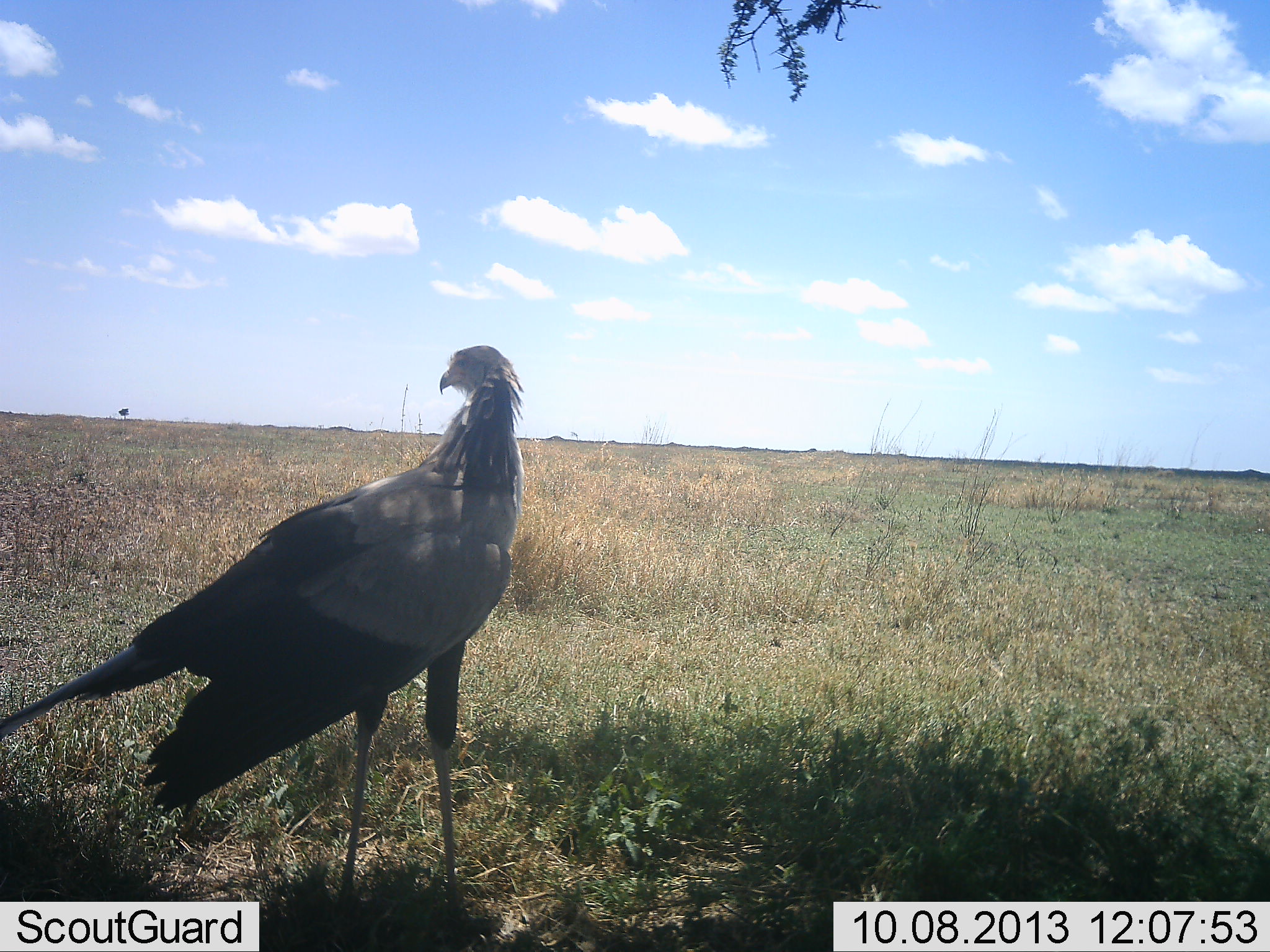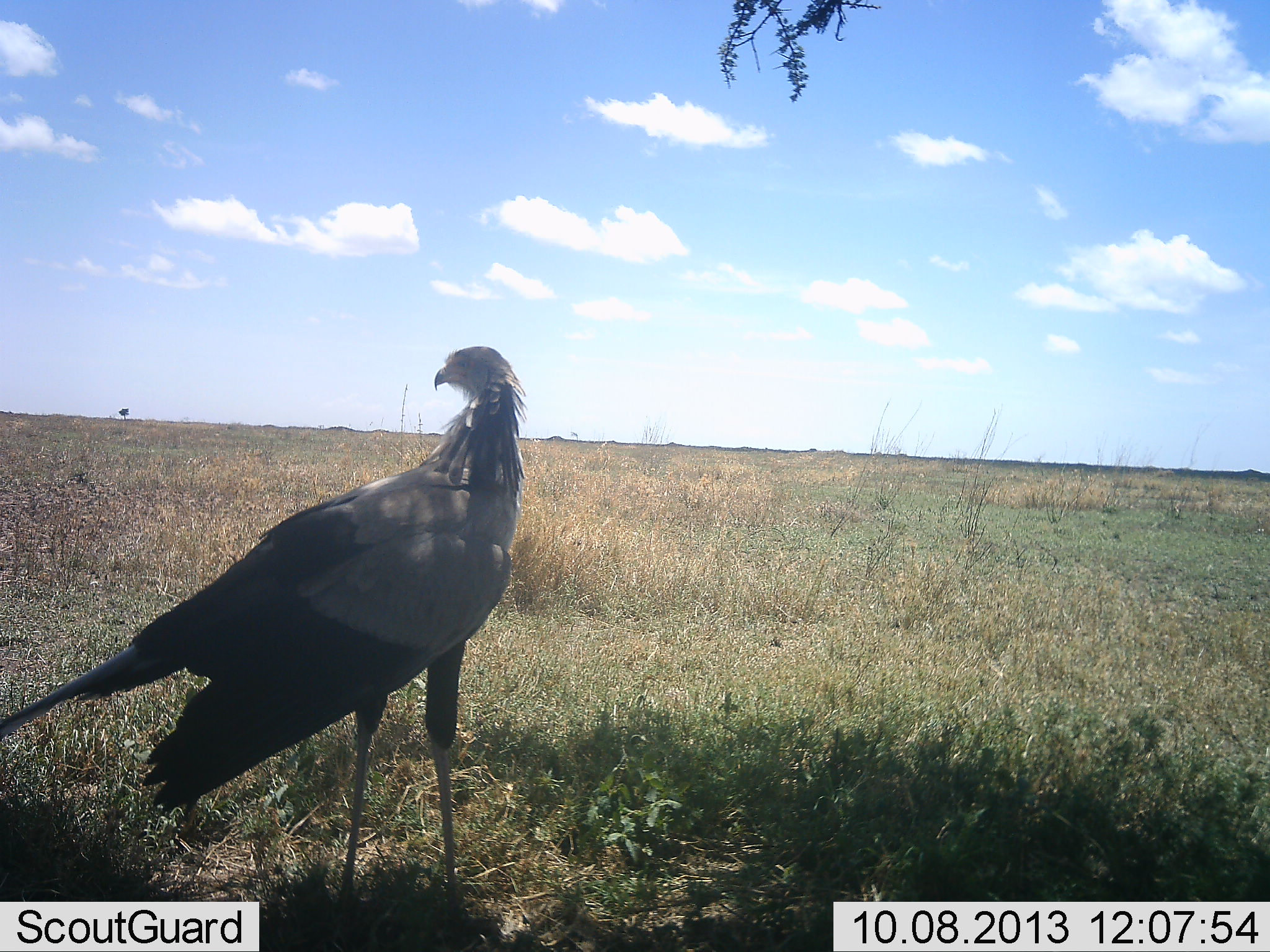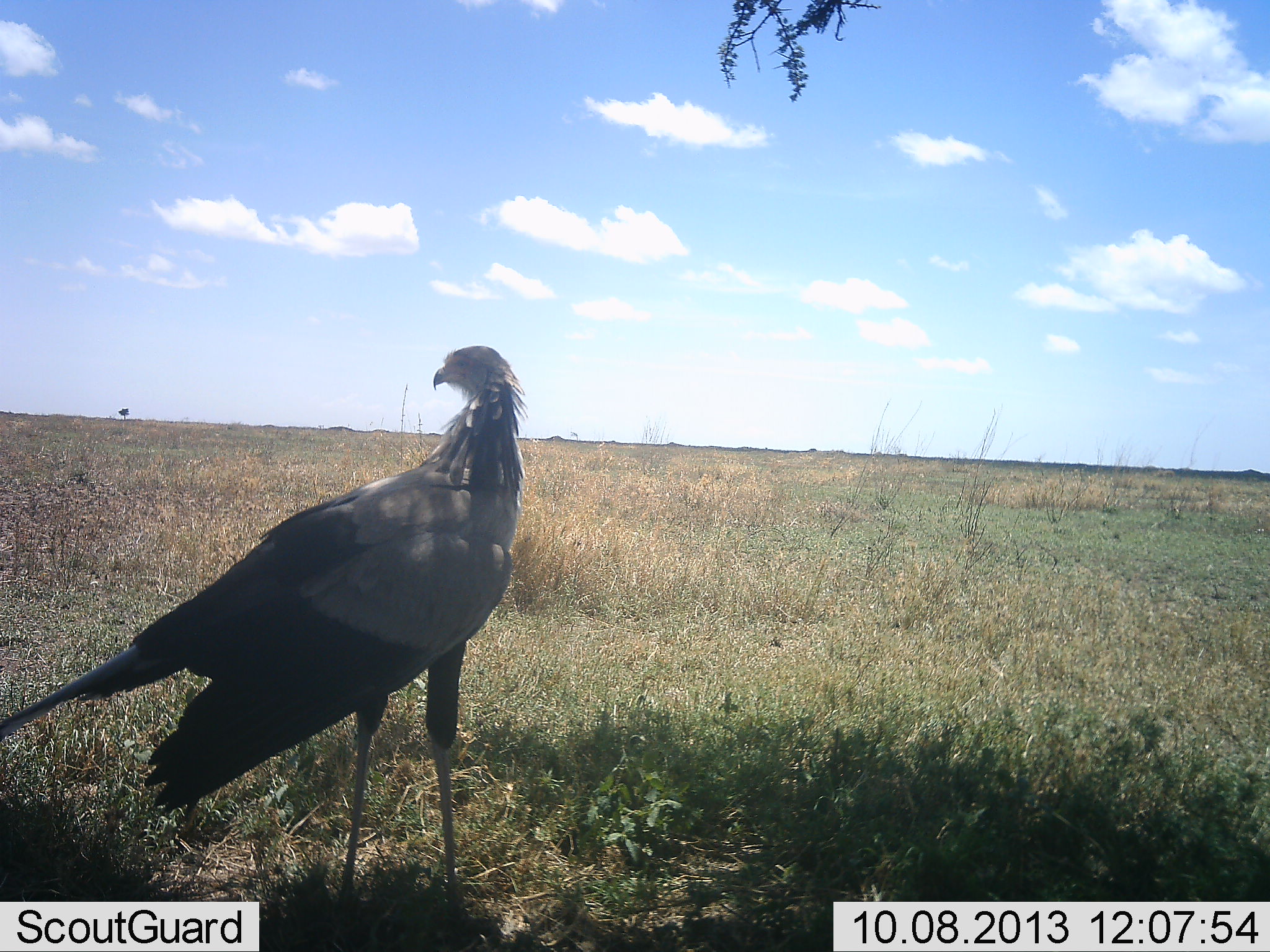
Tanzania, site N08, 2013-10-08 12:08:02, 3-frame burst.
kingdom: Animalia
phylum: Chordata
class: Aves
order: Accipitriformes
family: Sagittariidae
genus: Sagittarius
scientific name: Sagittarius serpentarius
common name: secretary bird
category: secretarybird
Secretarybird (secretary bird) (Sagittarius serpentarius), count 1. Behavior (volunteer vote fractions): standing 100%, resting 0%, moving 5%, interacting 0%. Young present (vote fraction): 0%. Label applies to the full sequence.